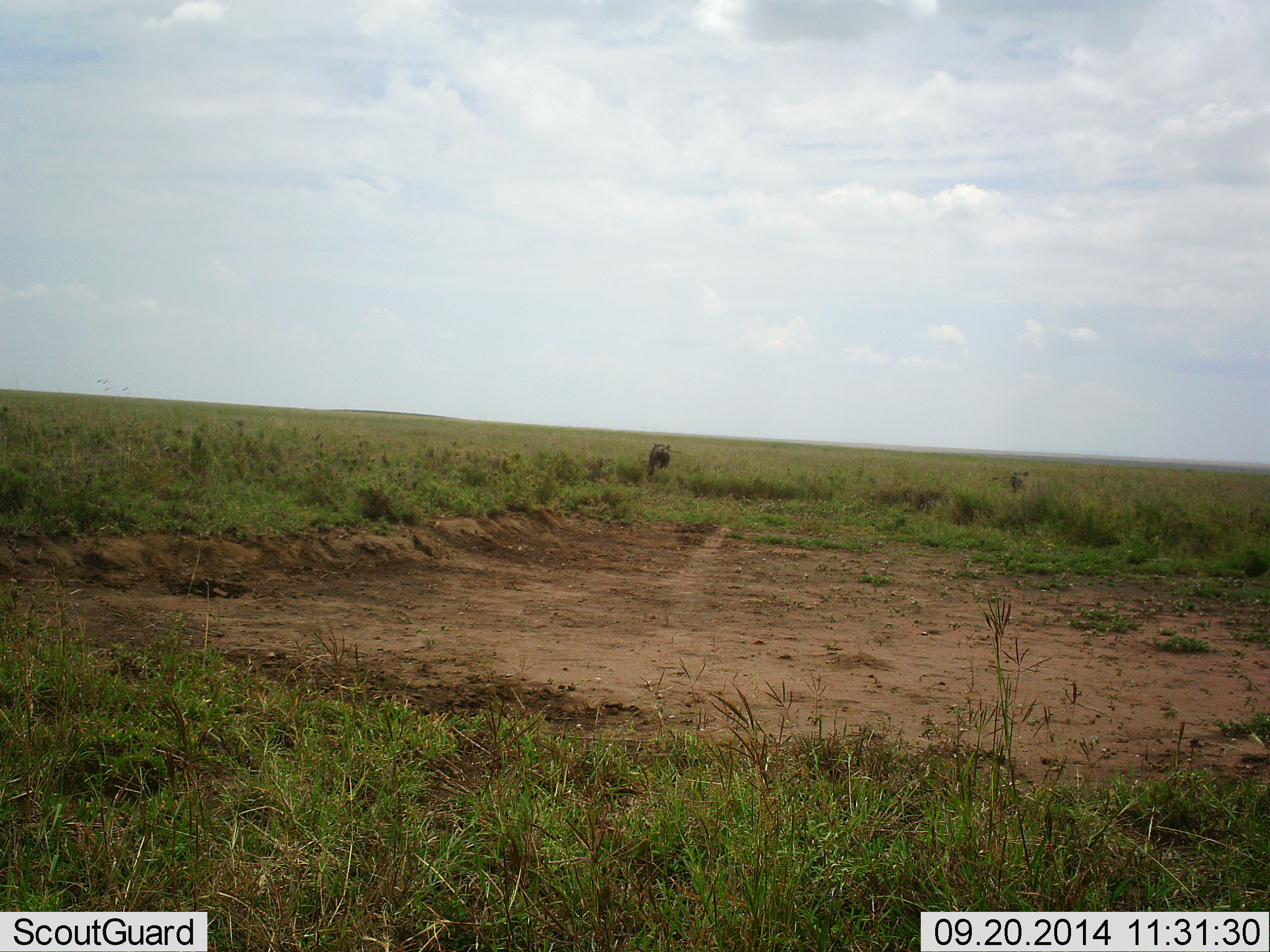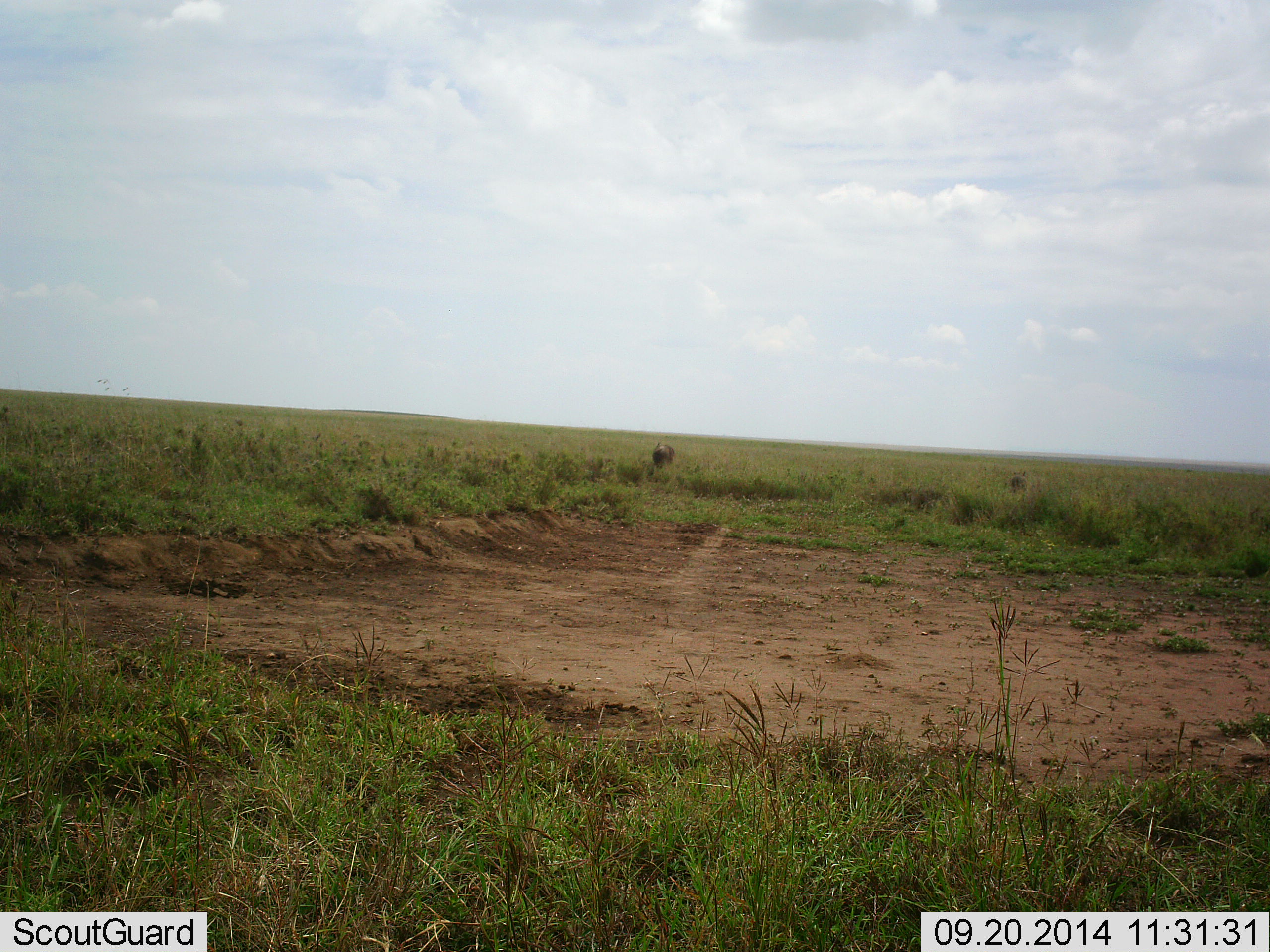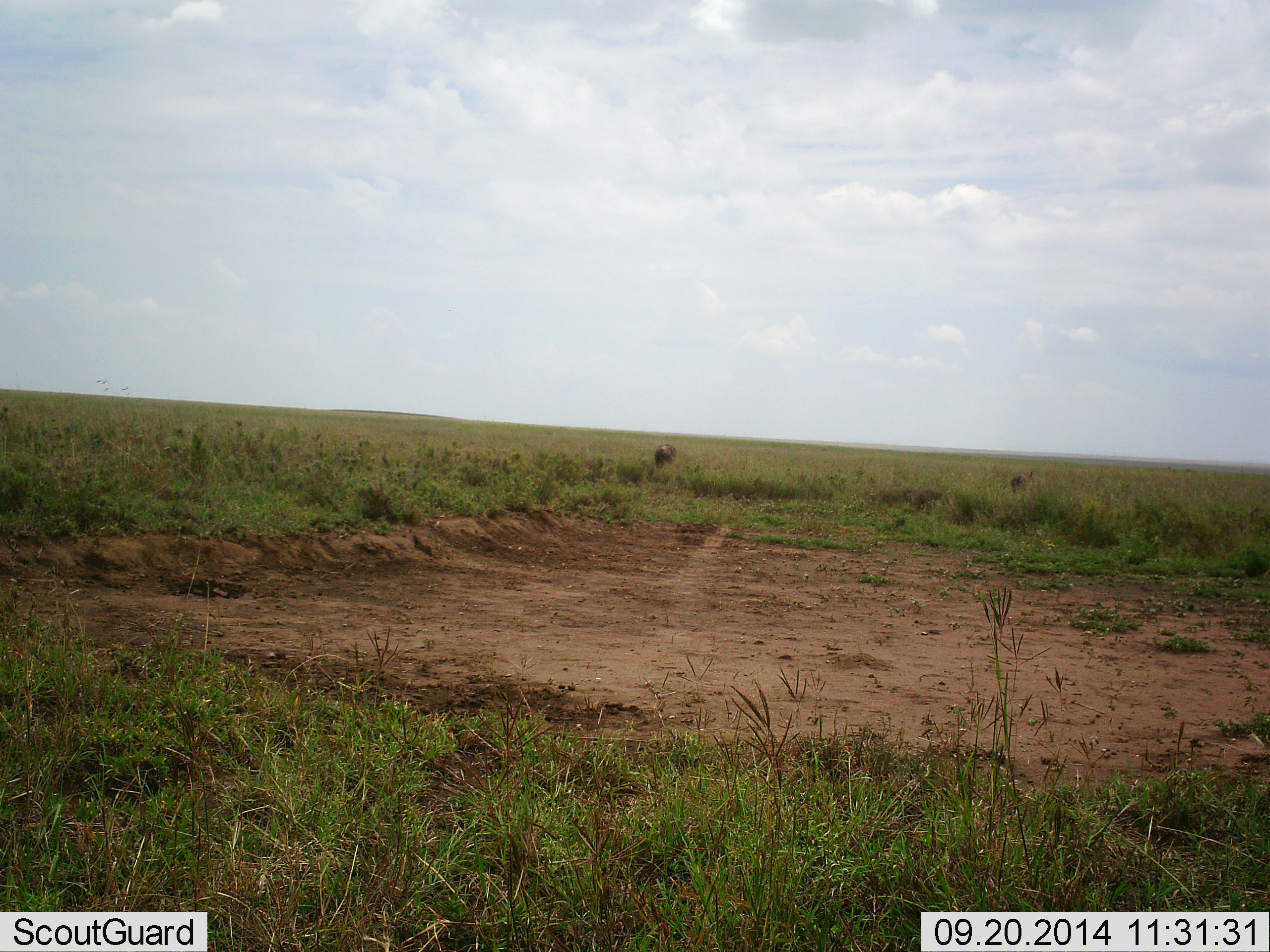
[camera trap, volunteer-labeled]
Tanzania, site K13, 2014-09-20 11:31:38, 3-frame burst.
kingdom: Animalia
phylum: Chordata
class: Mammalia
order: Artiodactyla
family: Suidae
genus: Phacochoerus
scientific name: Phacochoerus africanus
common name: warthog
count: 2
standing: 0%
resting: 0%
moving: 86%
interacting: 0%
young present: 0%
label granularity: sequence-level